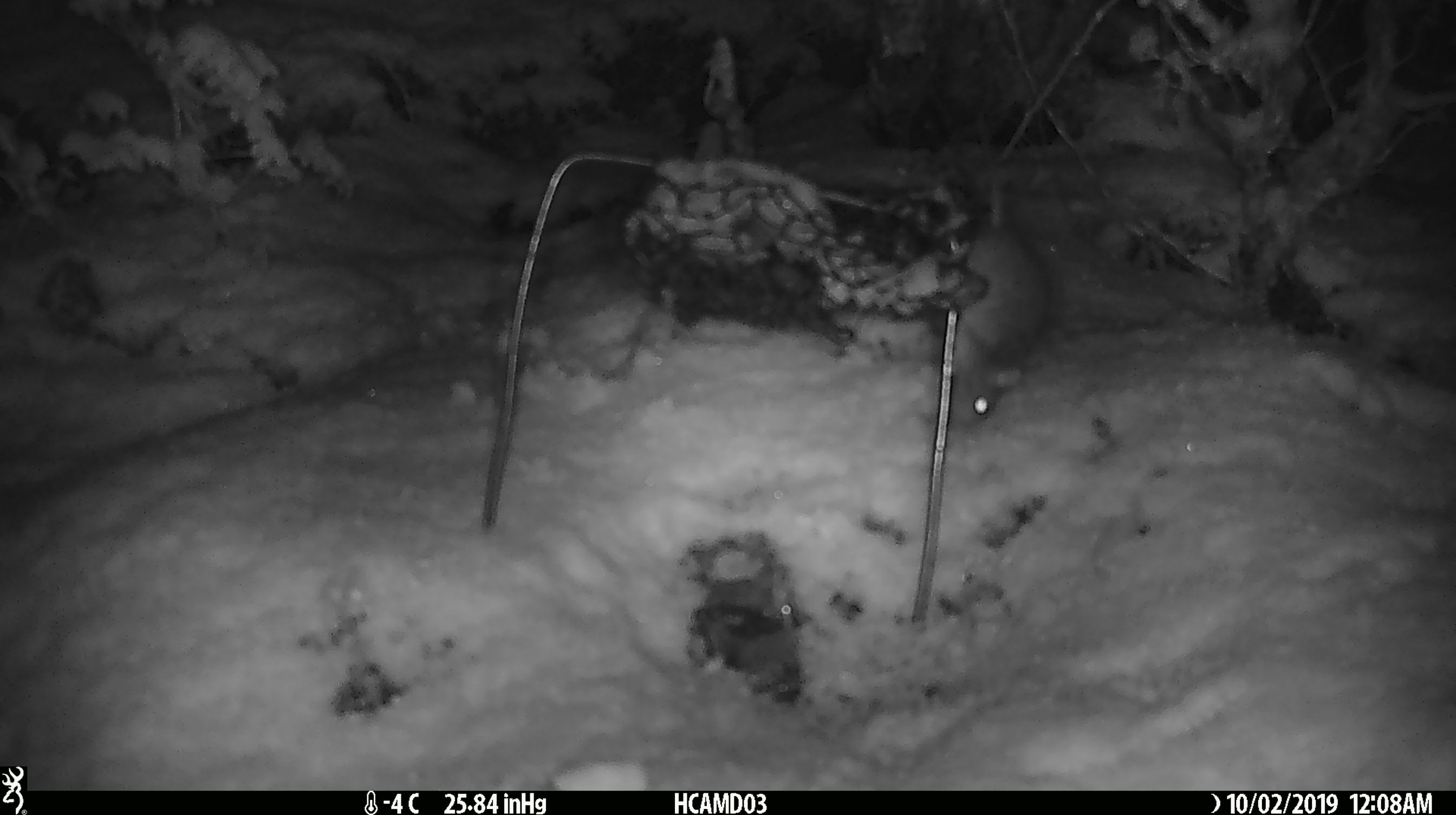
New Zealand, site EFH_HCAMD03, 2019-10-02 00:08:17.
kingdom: Animalia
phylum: Chordata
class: Mammalia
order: Rodentia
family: Muridae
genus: Mus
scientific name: Mus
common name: mouse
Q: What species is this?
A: Mouse (Mus).